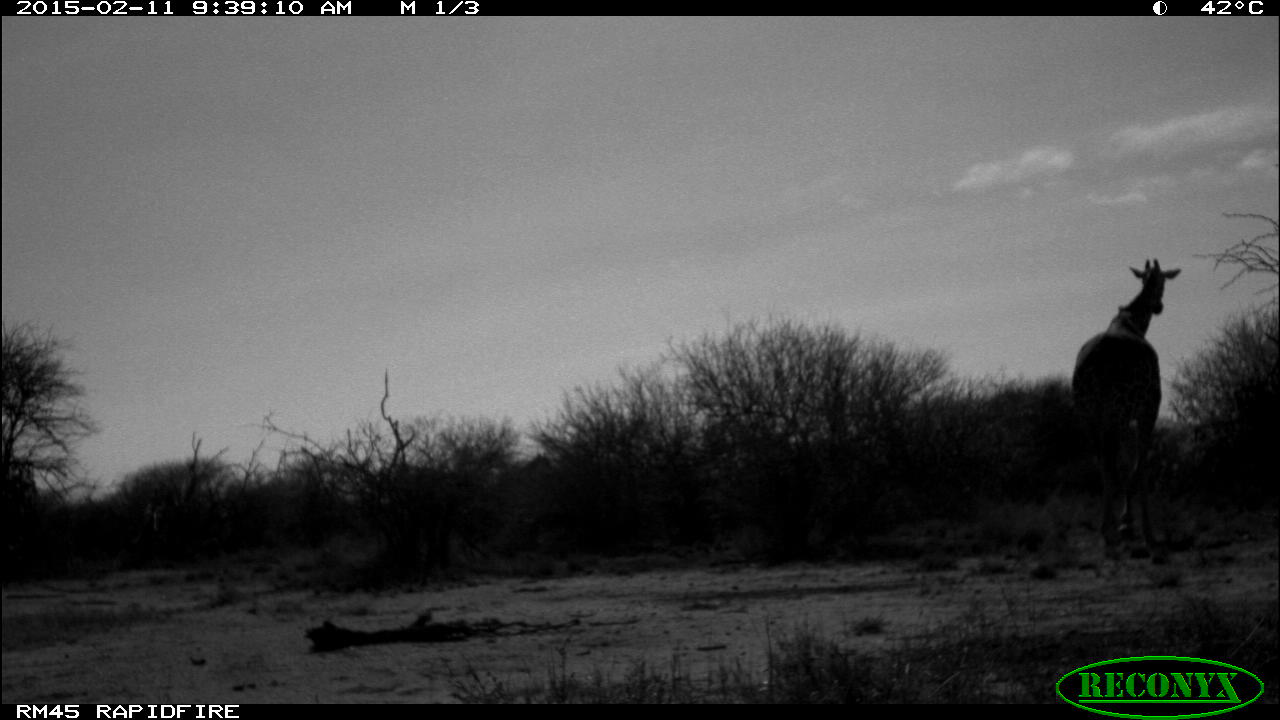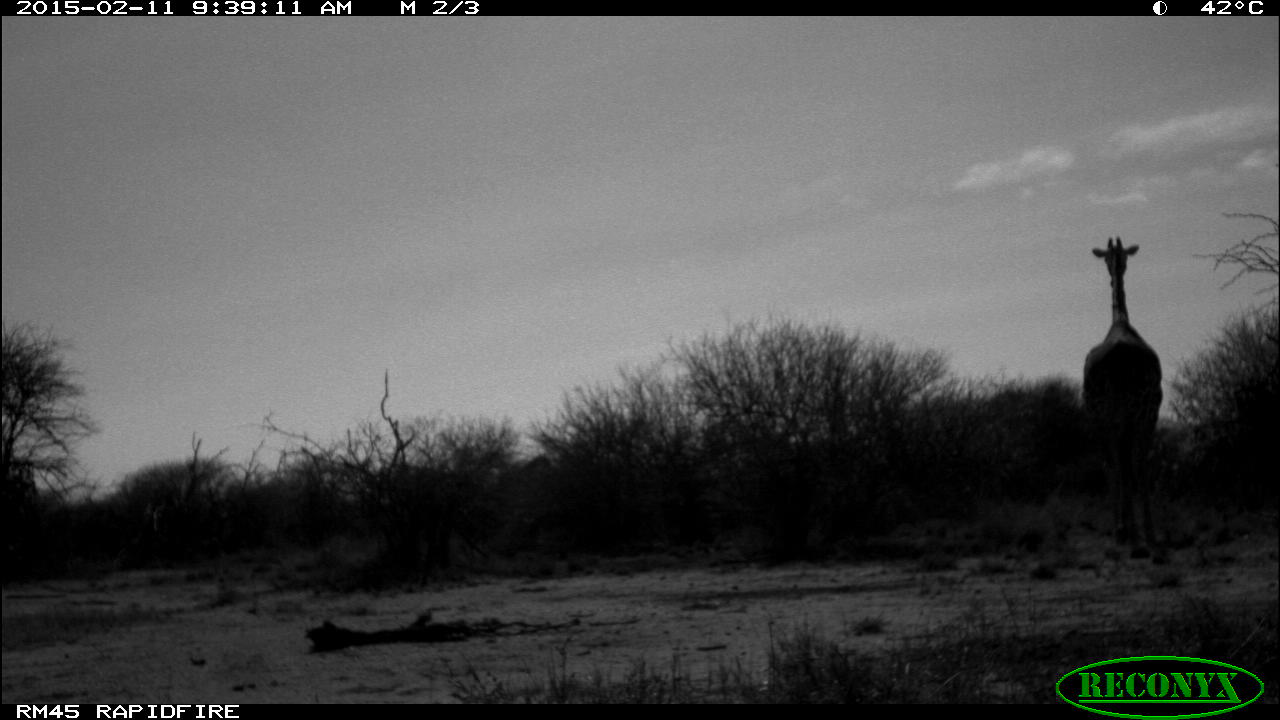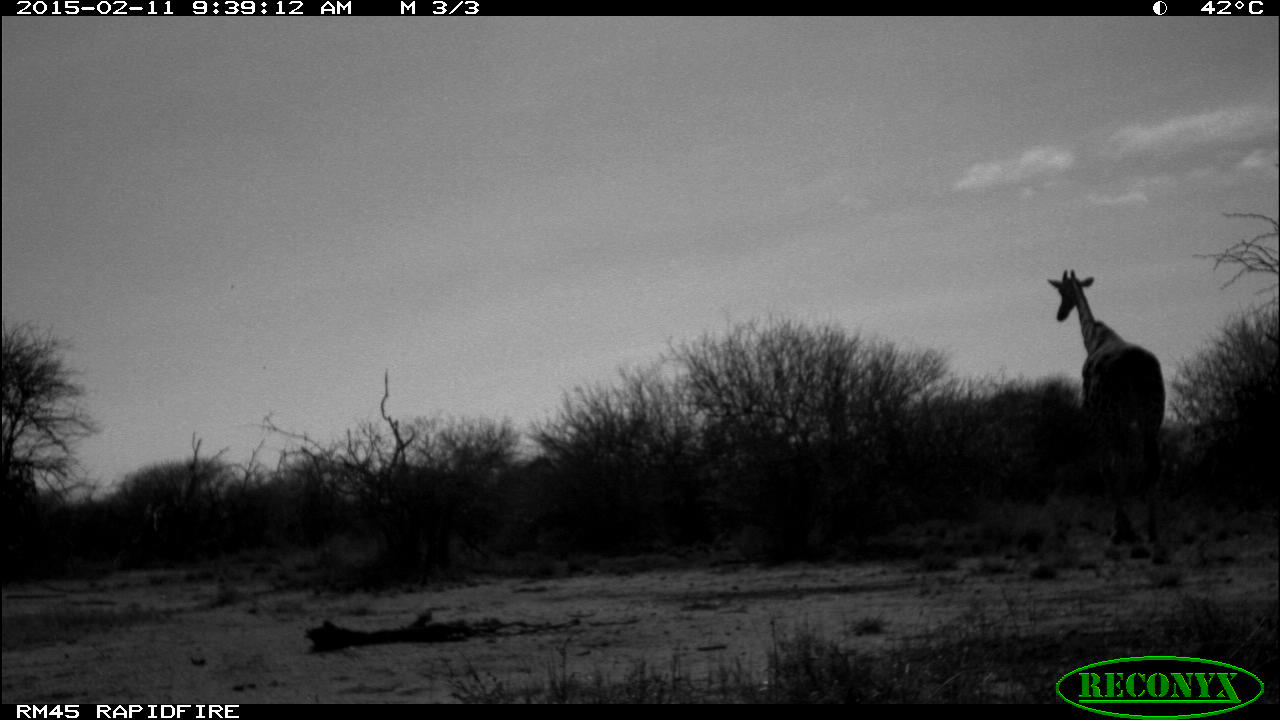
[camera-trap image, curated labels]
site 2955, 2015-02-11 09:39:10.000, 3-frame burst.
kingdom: Animalia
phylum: Chordata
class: Mammalia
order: Artiodactyla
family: Giraffidae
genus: Giraffa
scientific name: Giraffa camelopardalis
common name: giraffe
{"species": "Giraffa camelopardalis (giraffe)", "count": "1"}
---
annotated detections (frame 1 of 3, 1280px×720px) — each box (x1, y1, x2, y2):
giraffa camelopardalis: (1067, 257, 1178, 559)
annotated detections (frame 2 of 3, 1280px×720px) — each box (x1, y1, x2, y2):
giraffa camelopardalis: (1081, 233, 1160, 546)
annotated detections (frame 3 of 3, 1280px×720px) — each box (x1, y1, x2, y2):
giraffa camelopardalis: (1047, 269, 1166, 548)